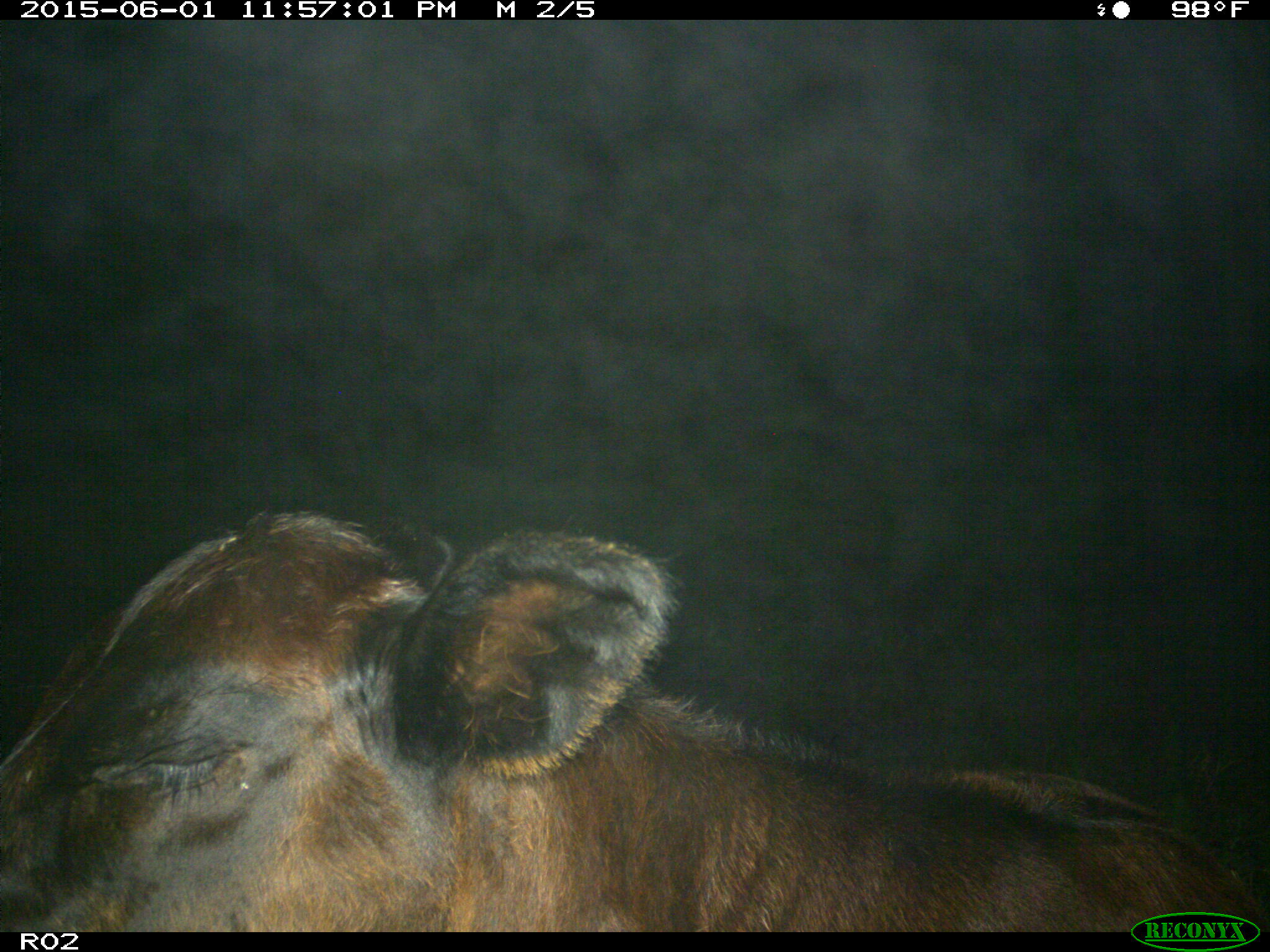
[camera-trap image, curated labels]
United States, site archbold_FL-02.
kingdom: Animalia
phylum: Chordata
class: Mammalia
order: Artiodactyla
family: Bovidae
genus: Bos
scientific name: Bos taurus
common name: domestic cow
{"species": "Bos taurus (domestic cow)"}